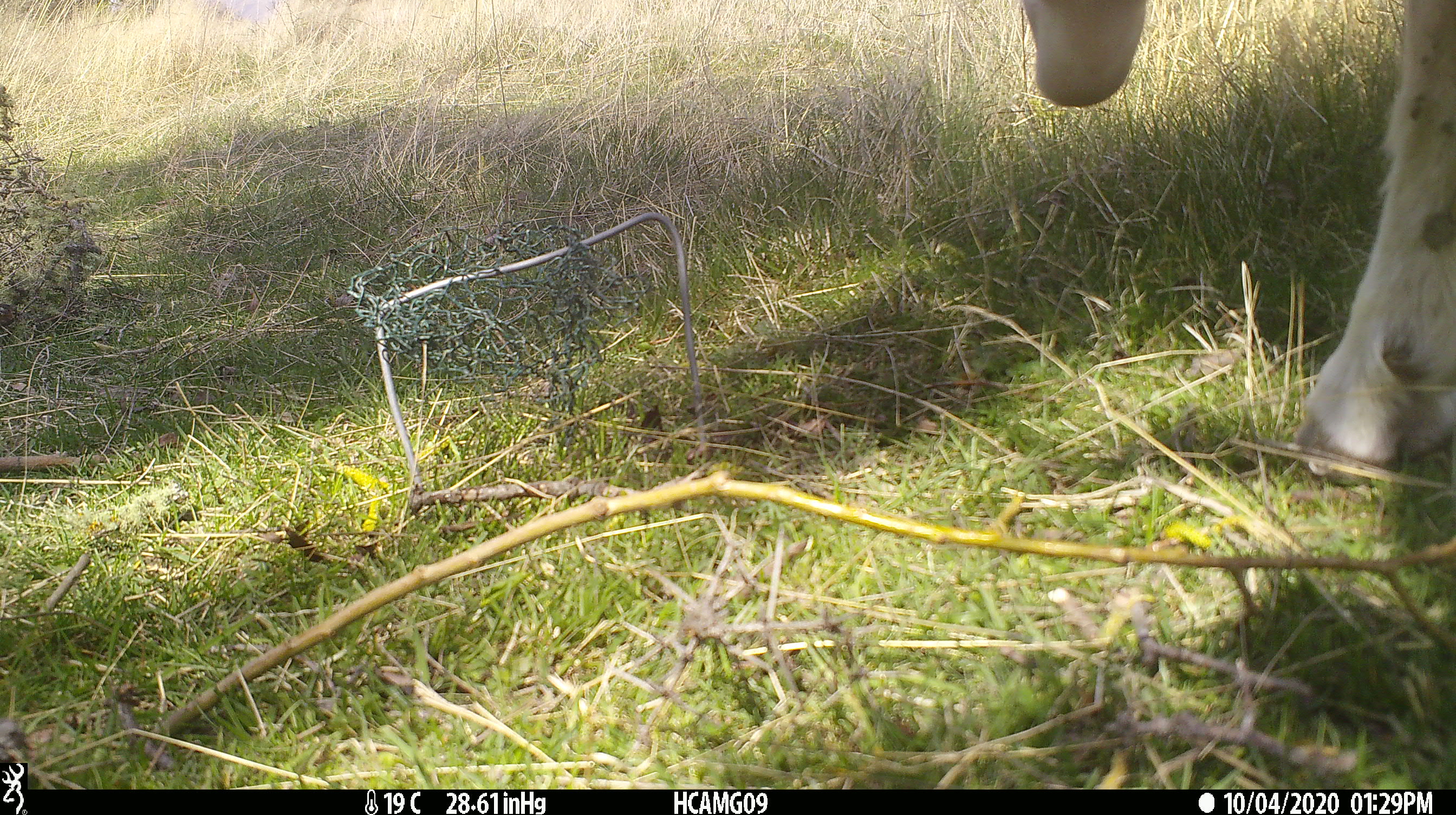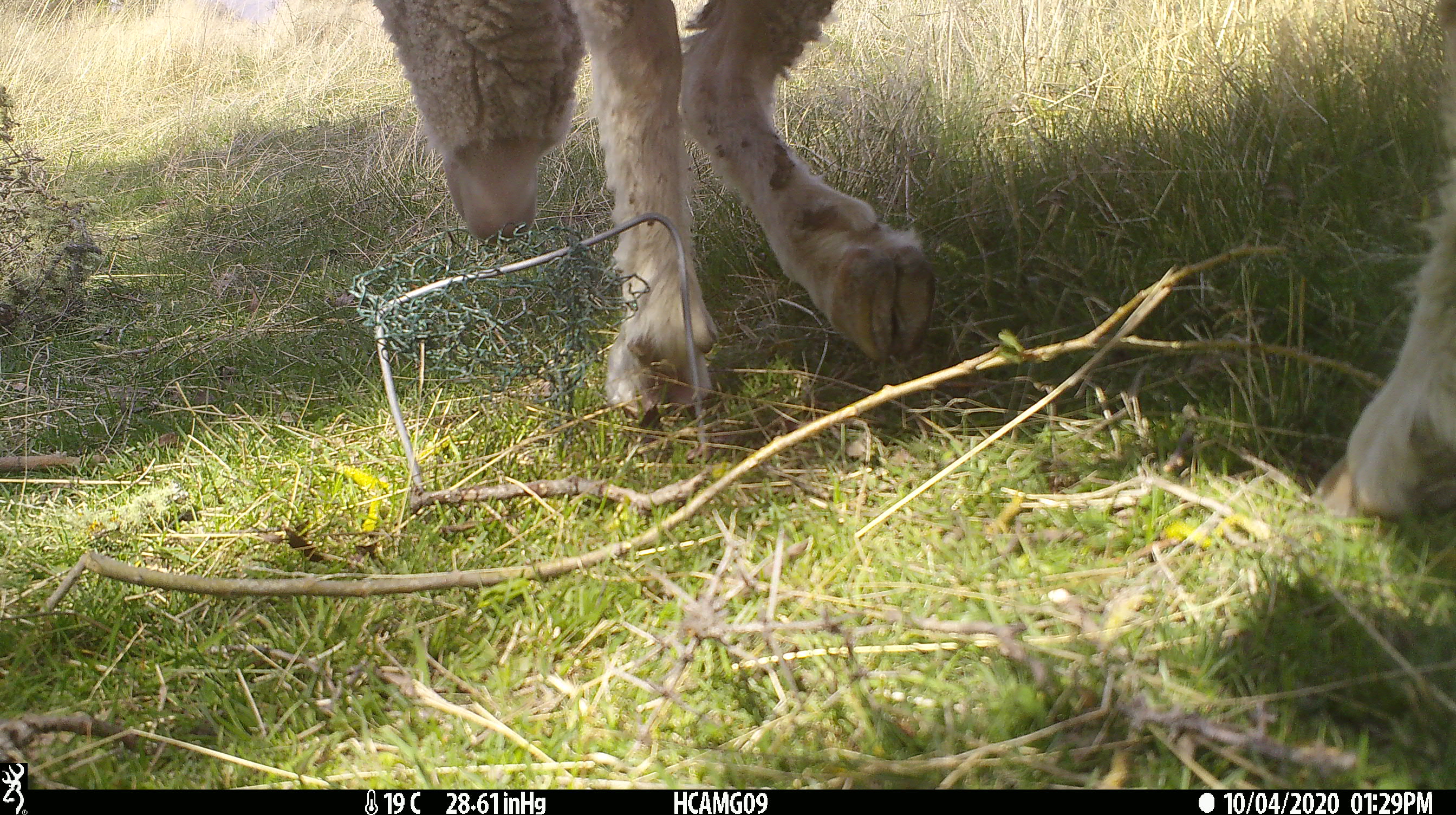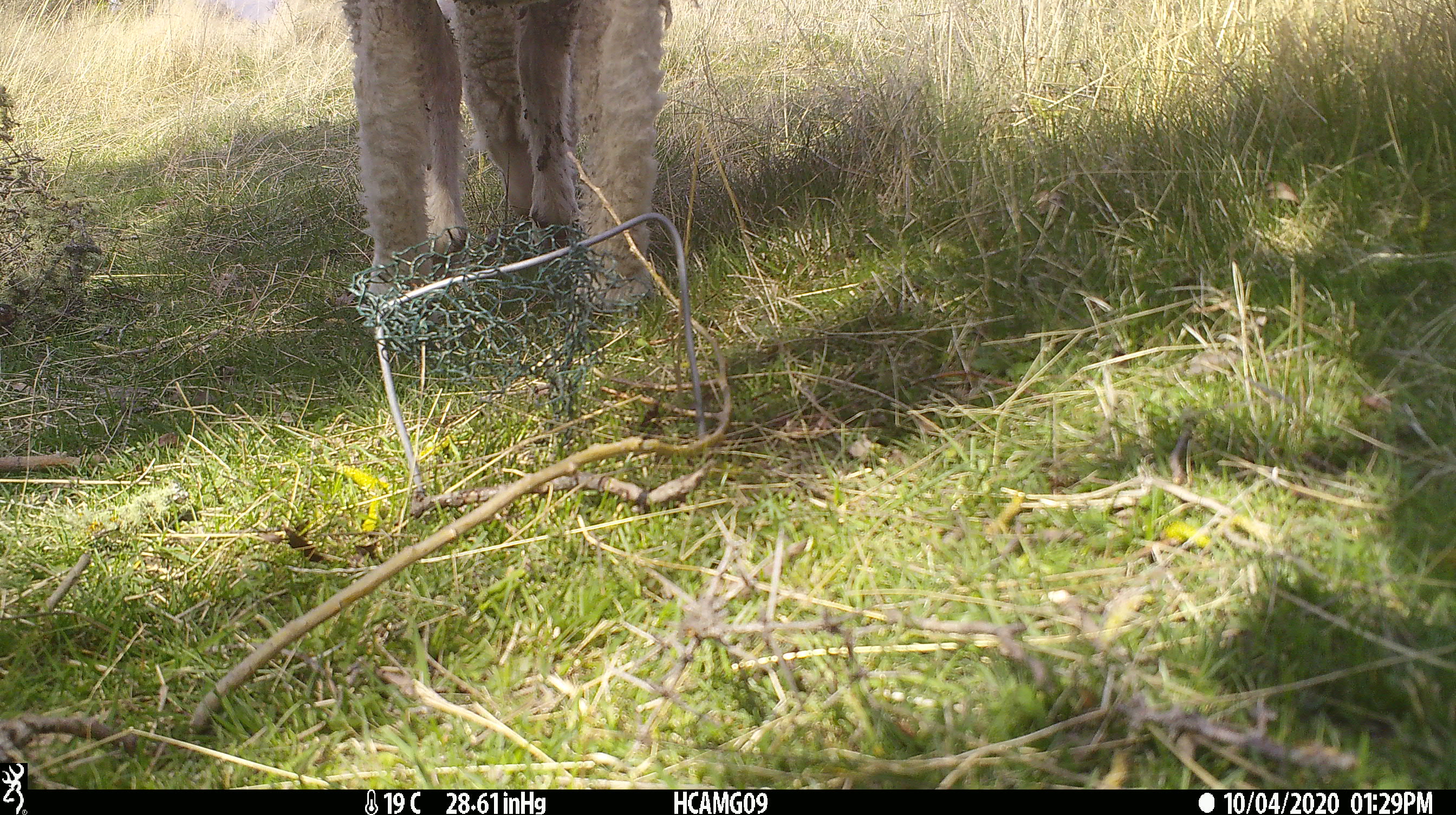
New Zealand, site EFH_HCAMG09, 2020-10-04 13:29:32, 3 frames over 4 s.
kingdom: Animalia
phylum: Chordata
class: Mammalia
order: Artiodactyla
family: Bovidae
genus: Ovis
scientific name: Ovis aries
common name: domestic sheep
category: sheep